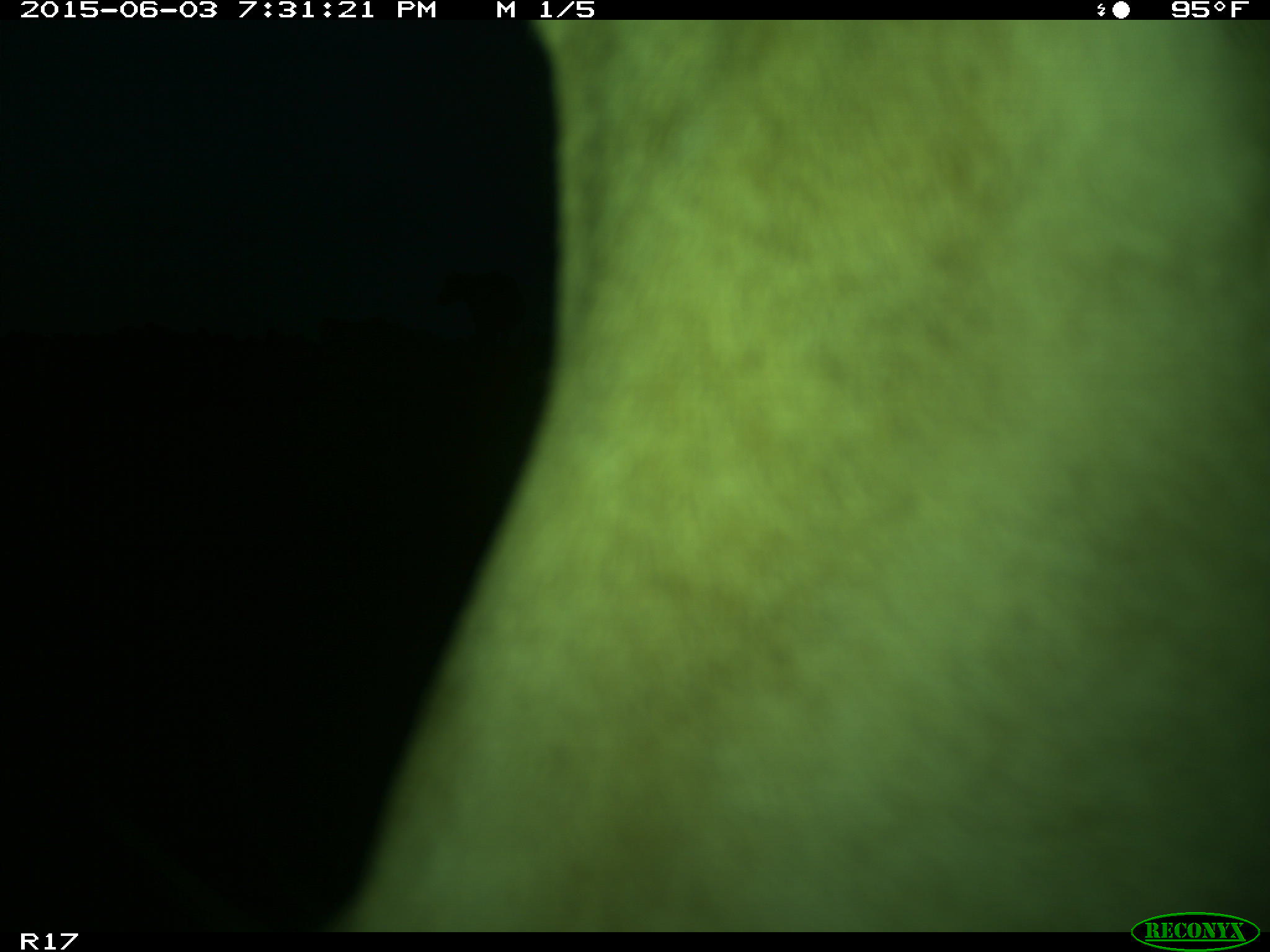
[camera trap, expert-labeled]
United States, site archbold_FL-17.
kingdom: Animalia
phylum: Chordata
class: Mammalia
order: Artiodactyla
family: Bovidae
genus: Bos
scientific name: Bos taurus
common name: domestic cow